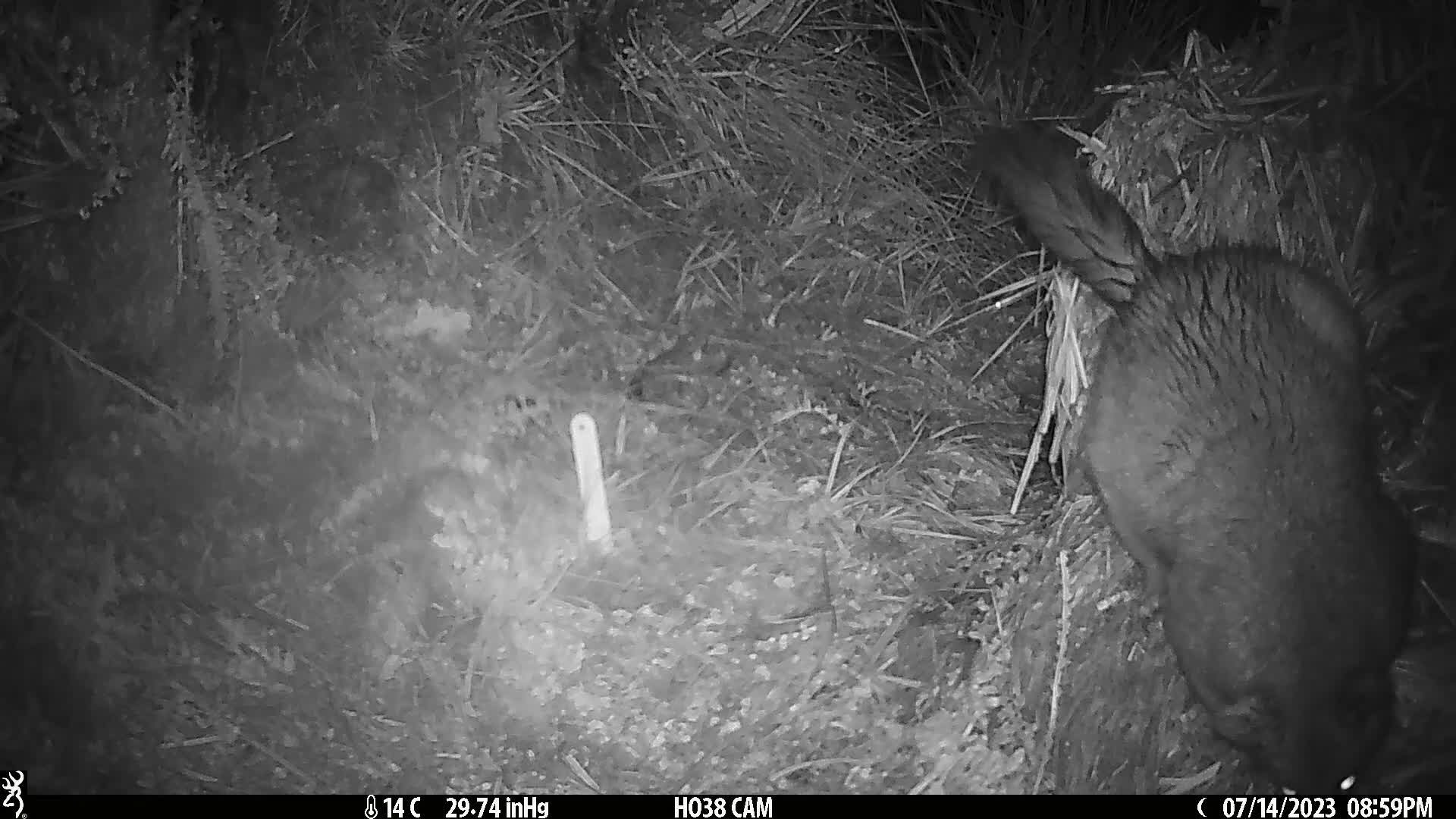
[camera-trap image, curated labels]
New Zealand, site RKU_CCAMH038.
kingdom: Animalia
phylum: Chordata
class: Mammalia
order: Diprotodontia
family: Phalangeridae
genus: Trichosurus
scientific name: Trichosurus vulpecula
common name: common brushtail possum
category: possum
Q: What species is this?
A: Possum (common brushtail possum) (Trichosurus vulpecula).